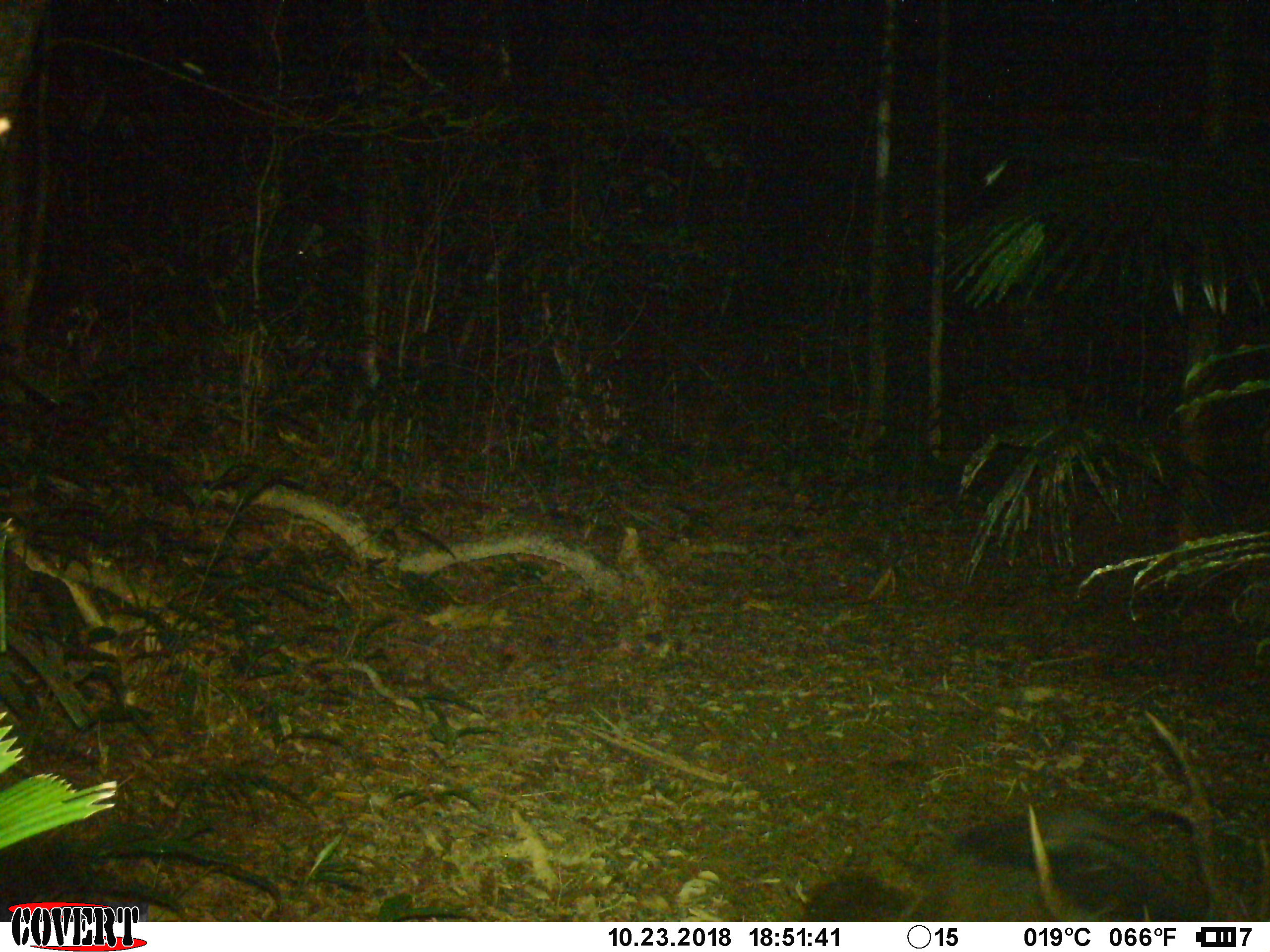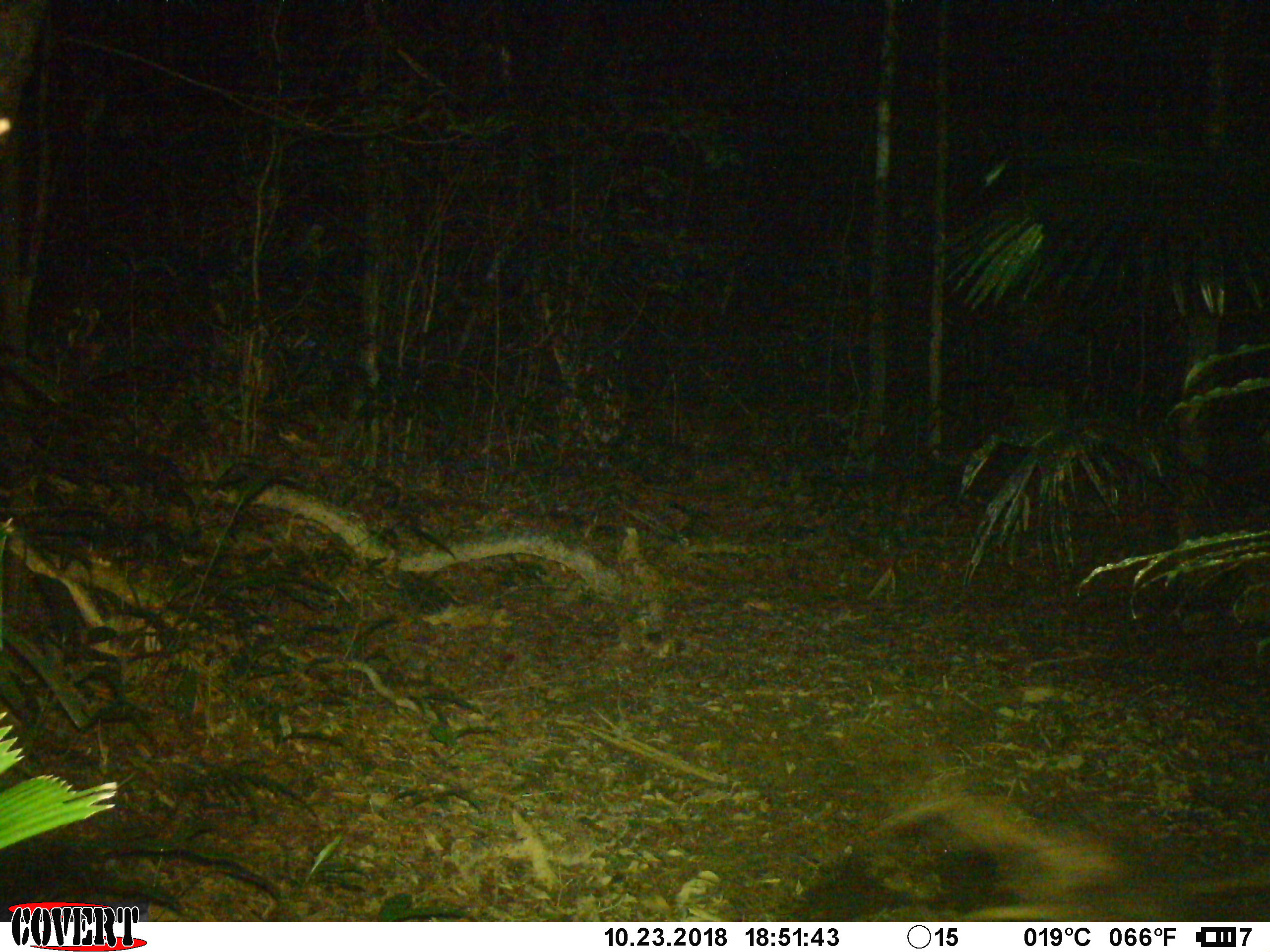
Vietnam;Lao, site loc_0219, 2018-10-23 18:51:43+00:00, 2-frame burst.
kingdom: Animalia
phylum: Chordata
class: Mammalia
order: Artiodactyla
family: Cervidae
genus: Rusa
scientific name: Rusa unicolor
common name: sambar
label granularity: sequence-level